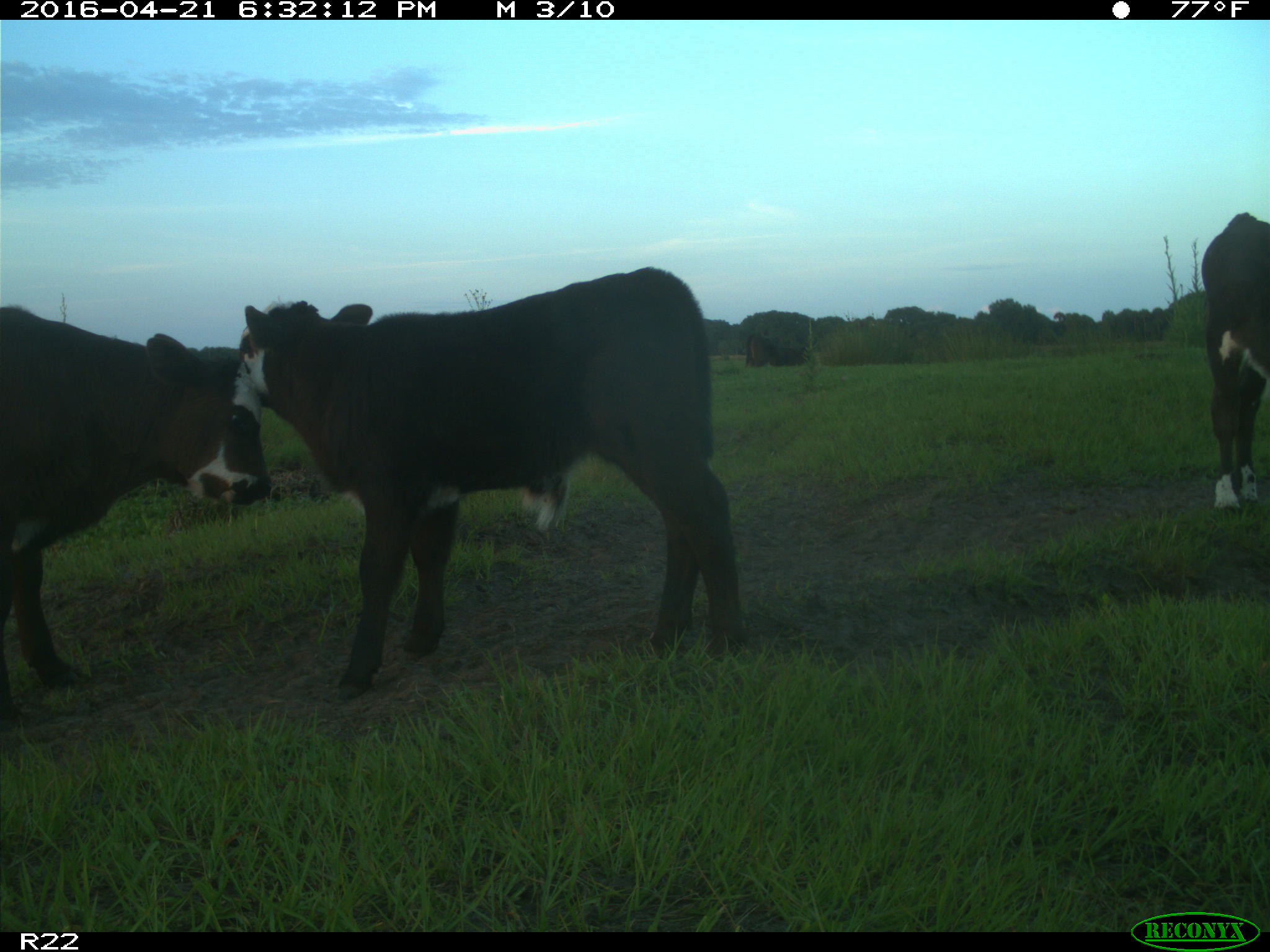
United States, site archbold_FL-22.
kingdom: Animalia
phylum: Chordata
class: Mammalia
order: Artiodactyla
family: Bovidae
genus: Bos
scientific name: Bos taurus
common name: domestic cow